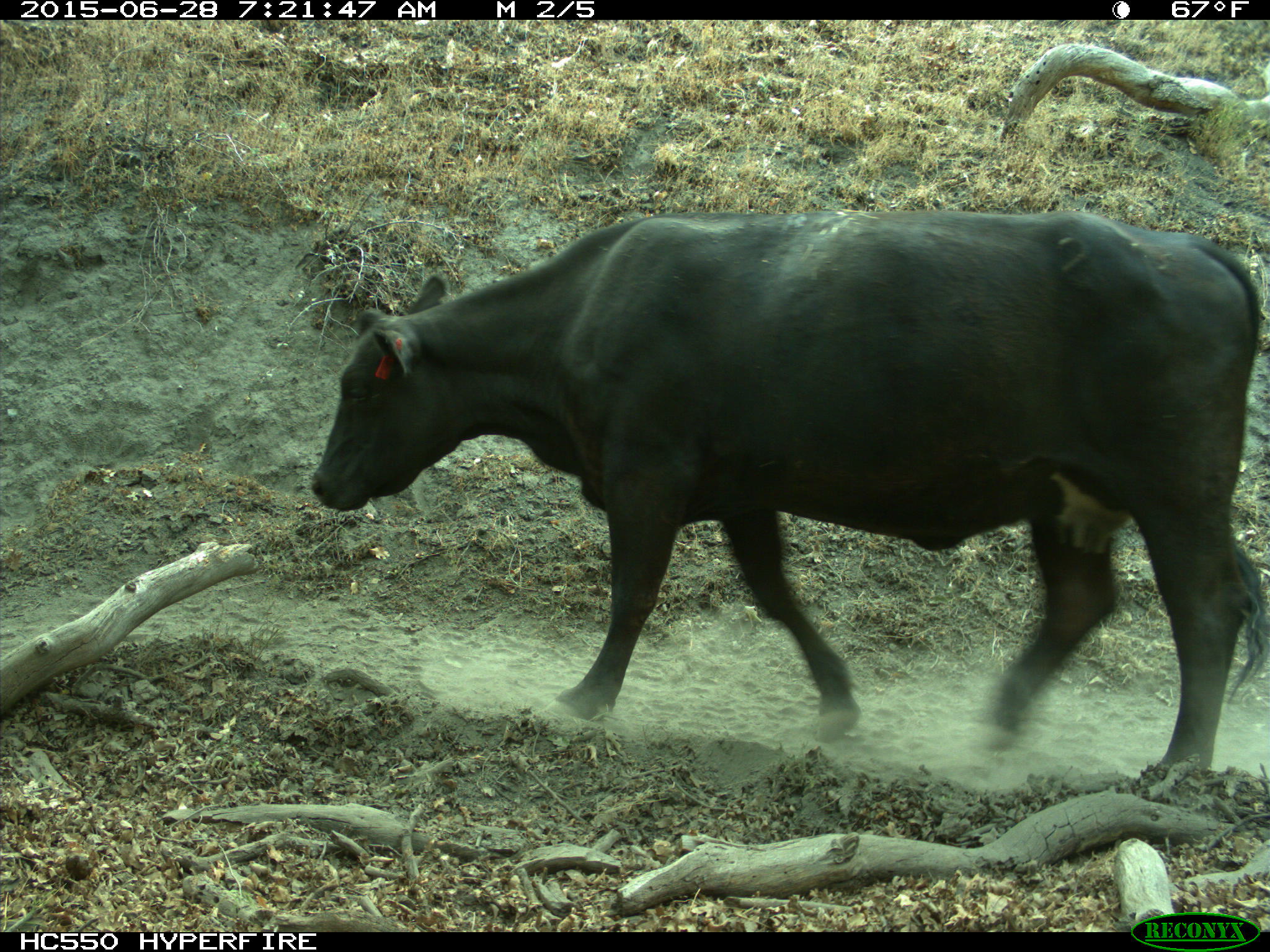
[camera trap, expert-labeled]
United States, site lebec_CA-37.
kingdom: Animalia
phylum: Chordata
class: Mammalia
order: Artiodactyla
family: Bovidae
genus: Bos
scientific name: Bos taurus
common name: domestic cow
Bos taurus (domestic cow).